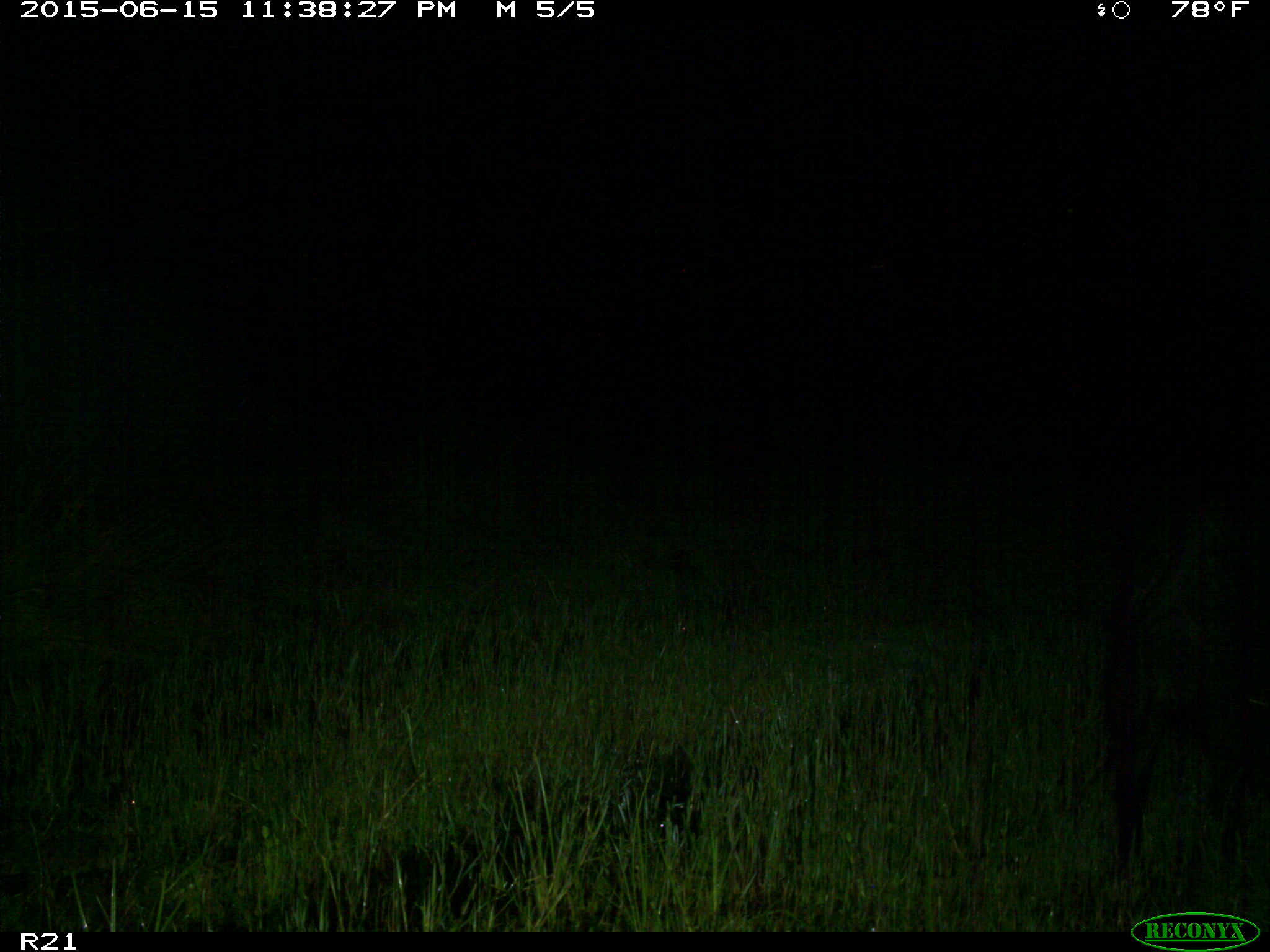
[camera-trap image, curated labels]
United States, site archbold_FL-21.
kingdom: Animalia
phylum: Chordata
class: Mammalia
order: Artiodactyla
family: Suidae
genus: Sus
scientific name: Sus scrofa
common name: wild boar